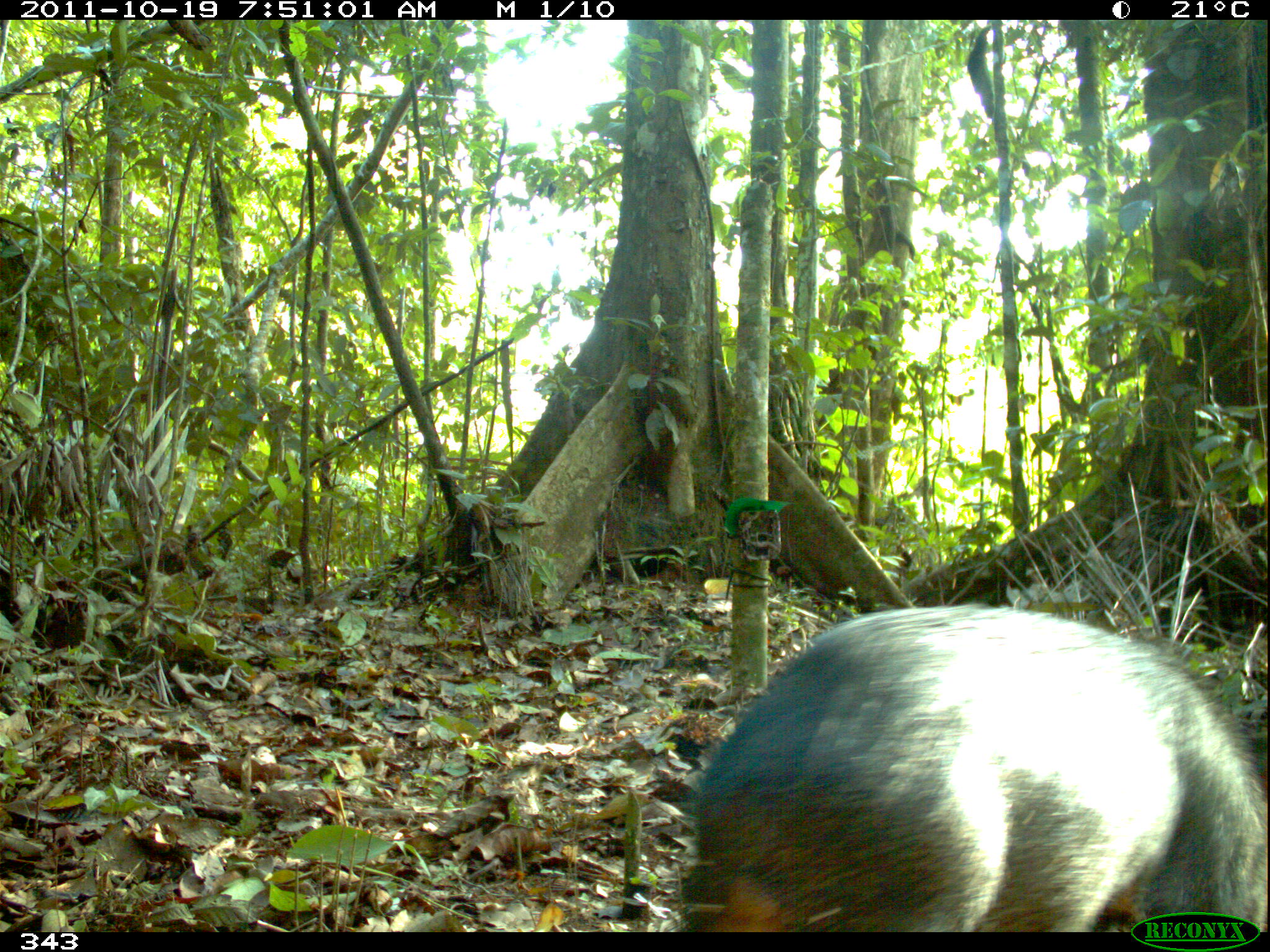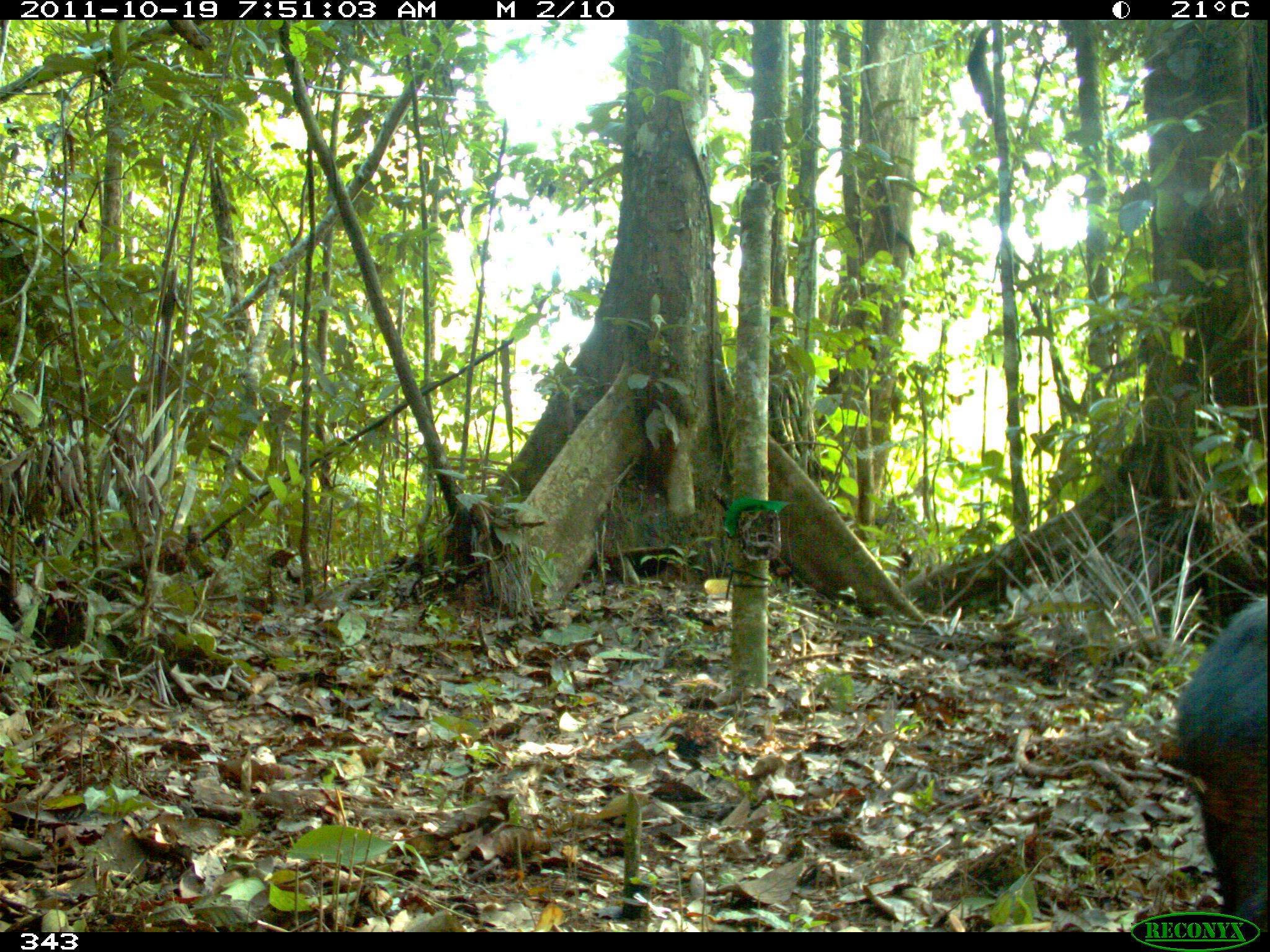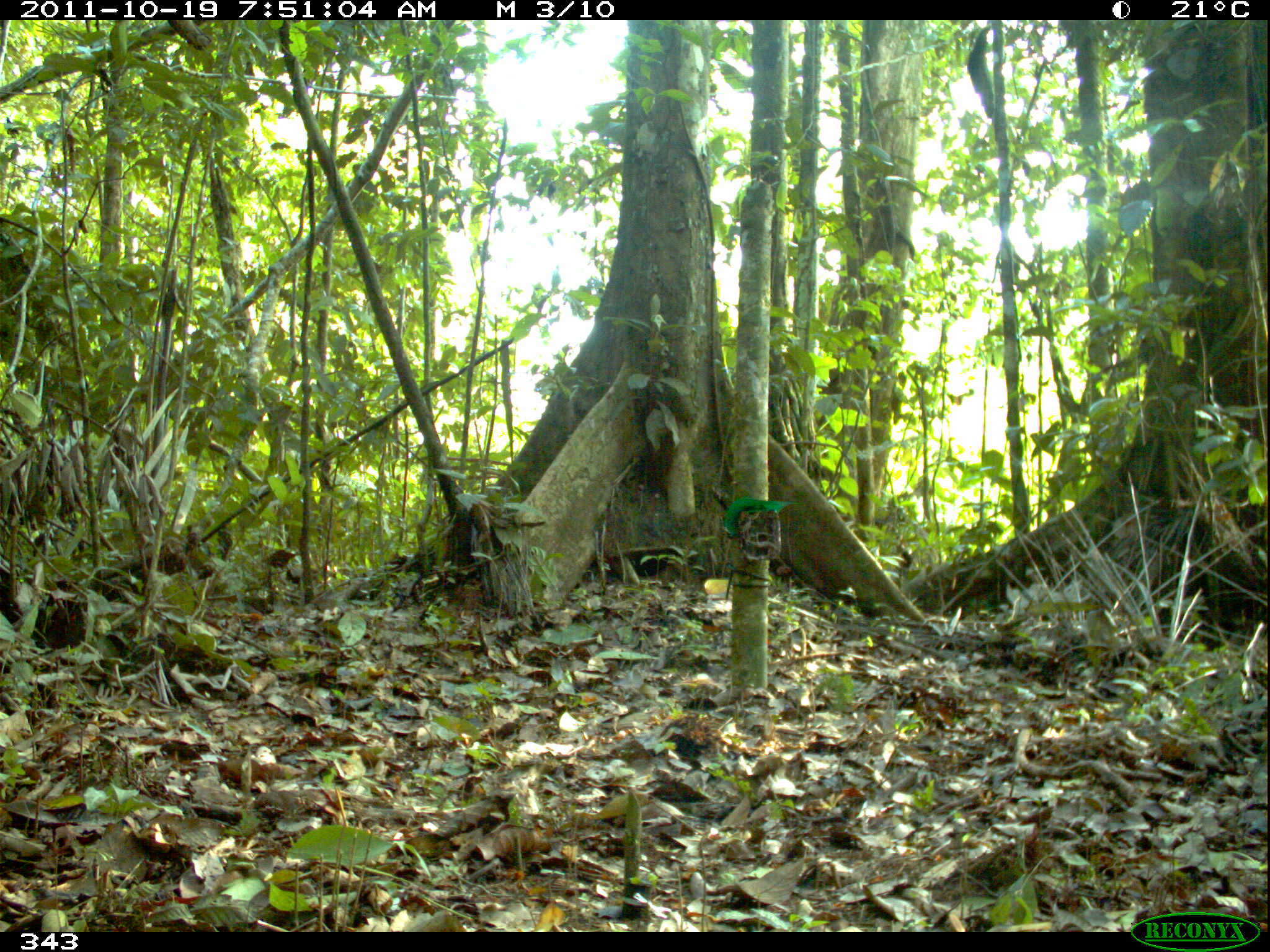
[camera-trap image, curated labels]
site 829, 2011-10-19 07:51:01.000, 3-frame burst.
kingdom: Animalia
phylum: Chordata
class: Mammalia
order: Artiodactyla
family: Tayassuidae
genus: Pecari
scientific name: Pecari tajacu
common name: collared peccary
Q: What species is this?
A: Pecari tajacu (collared peccary).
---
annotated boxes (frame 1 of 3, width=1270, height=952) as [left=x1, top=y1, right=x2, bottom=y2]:
pecari tajacu: [left=680, top=602, right=1270, bottom=932]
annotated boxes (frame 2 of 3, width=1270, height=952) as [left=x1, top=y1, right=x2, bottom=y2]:
pecari tajacu: [left=1173, top=591, right=1270, bottom=932]